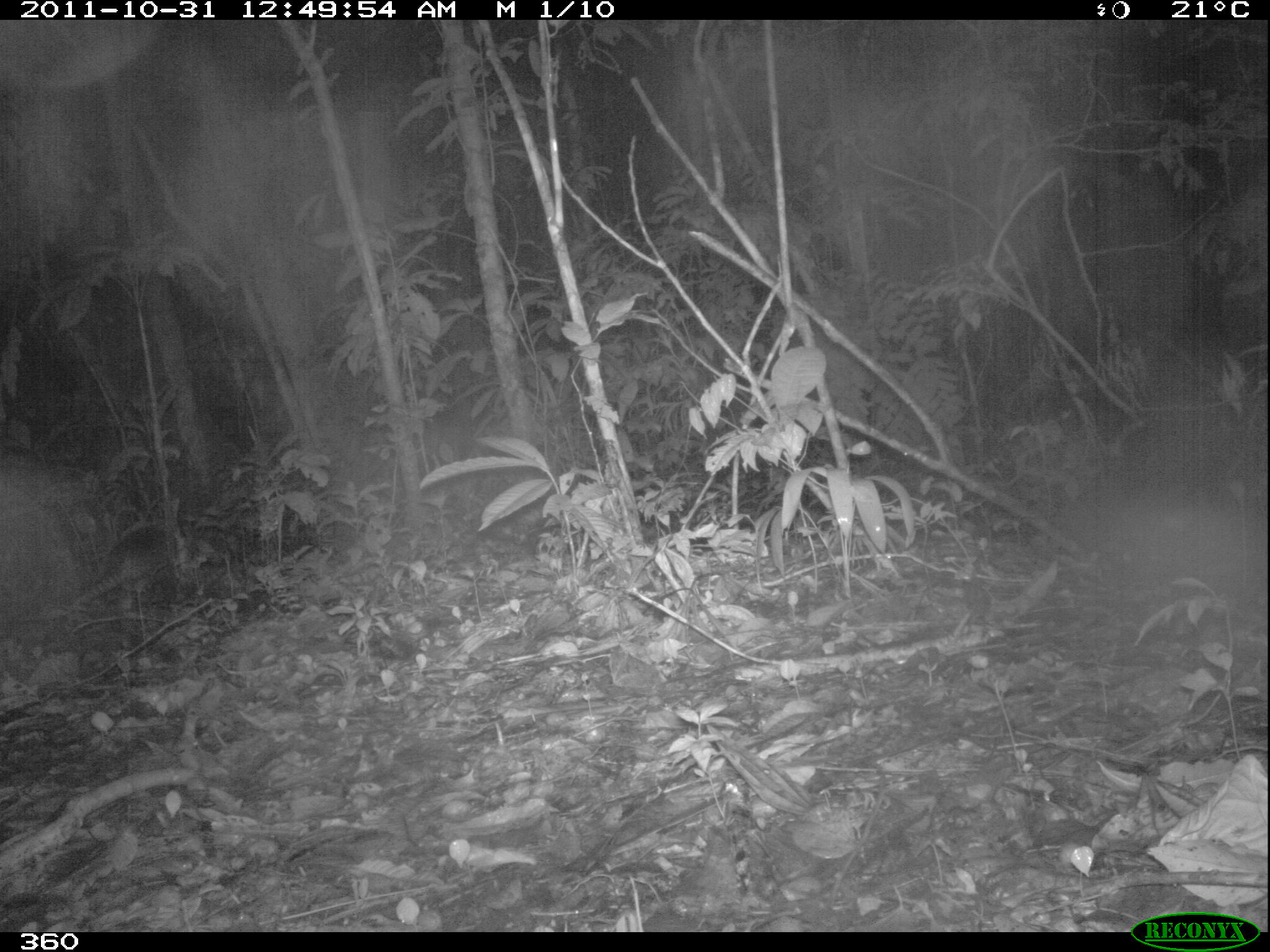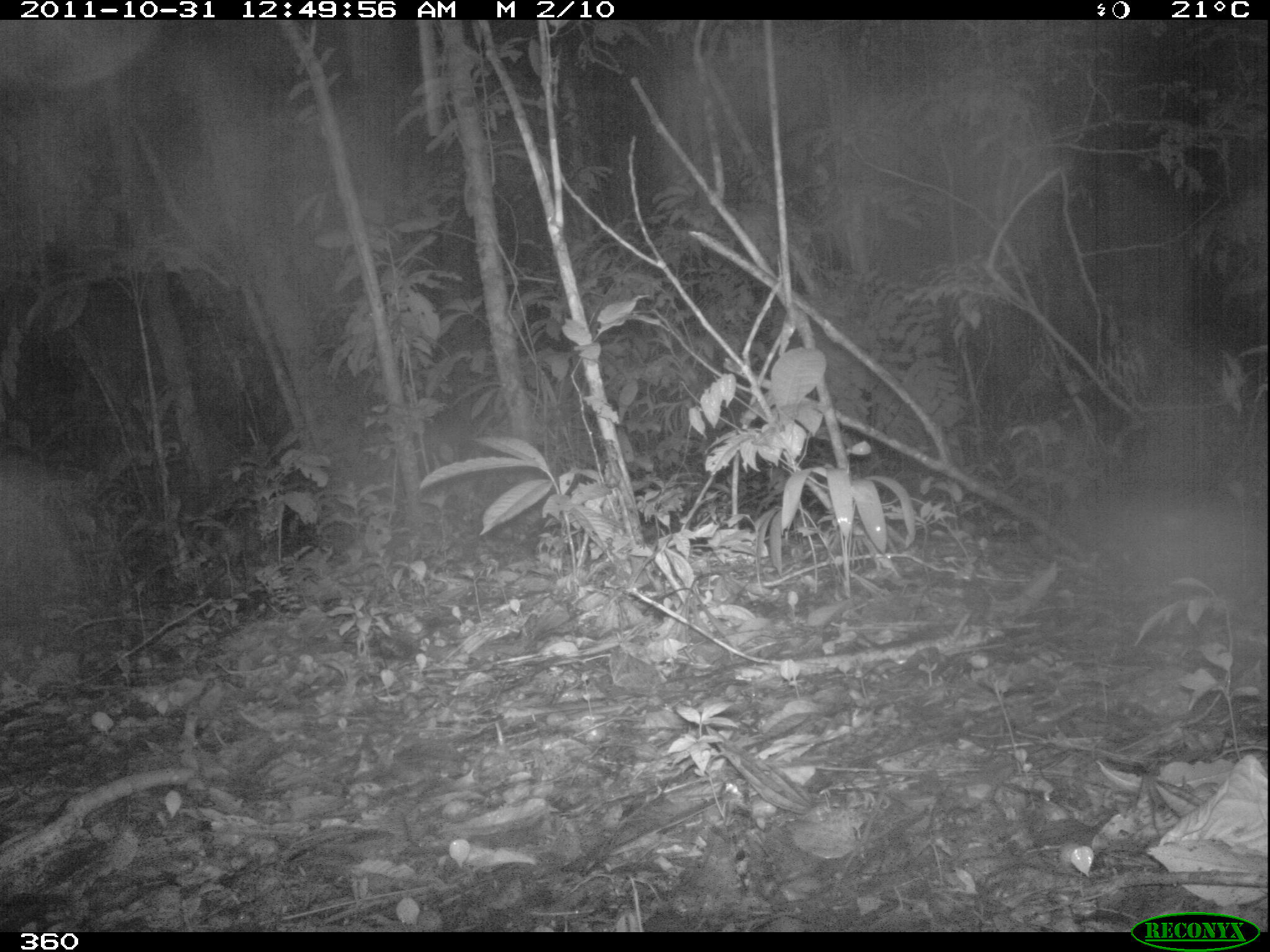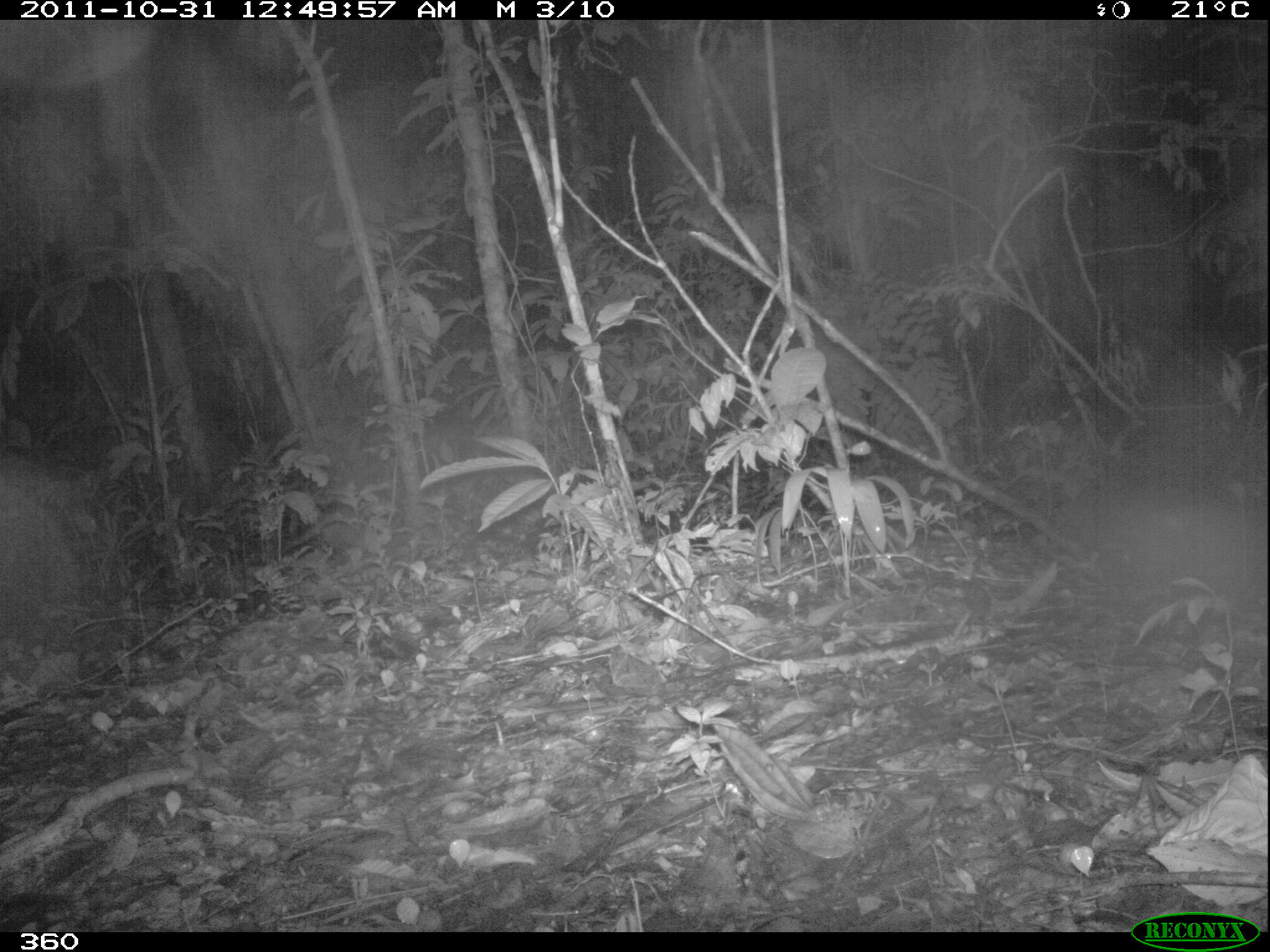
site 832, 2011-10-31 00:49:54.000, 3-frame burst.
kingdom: Animalia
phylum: Chordata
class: Mammalia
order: Cingulata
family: Dasypodidae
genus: Dasypus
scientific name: Dasypus novemcinctus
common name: nine-banded armadillo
Dasypus novemcinctus (nine-banded armadillo).